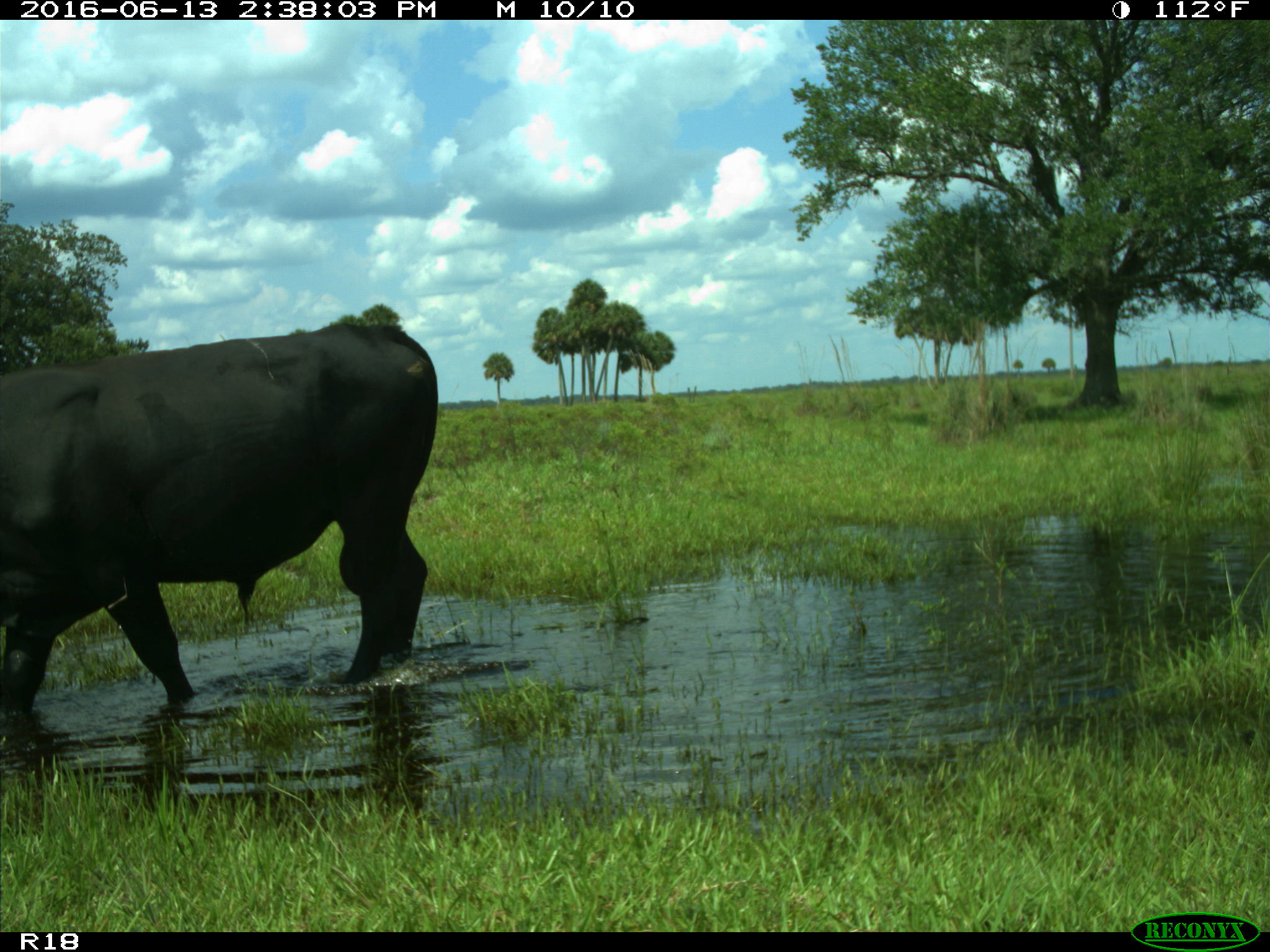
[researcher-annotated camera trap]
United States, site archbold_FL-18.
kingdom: Animalia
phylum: Chordata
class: Mammalia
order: Artiodactyla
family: Bovidae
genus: Bos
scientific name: Bos taurus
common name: domestic cow